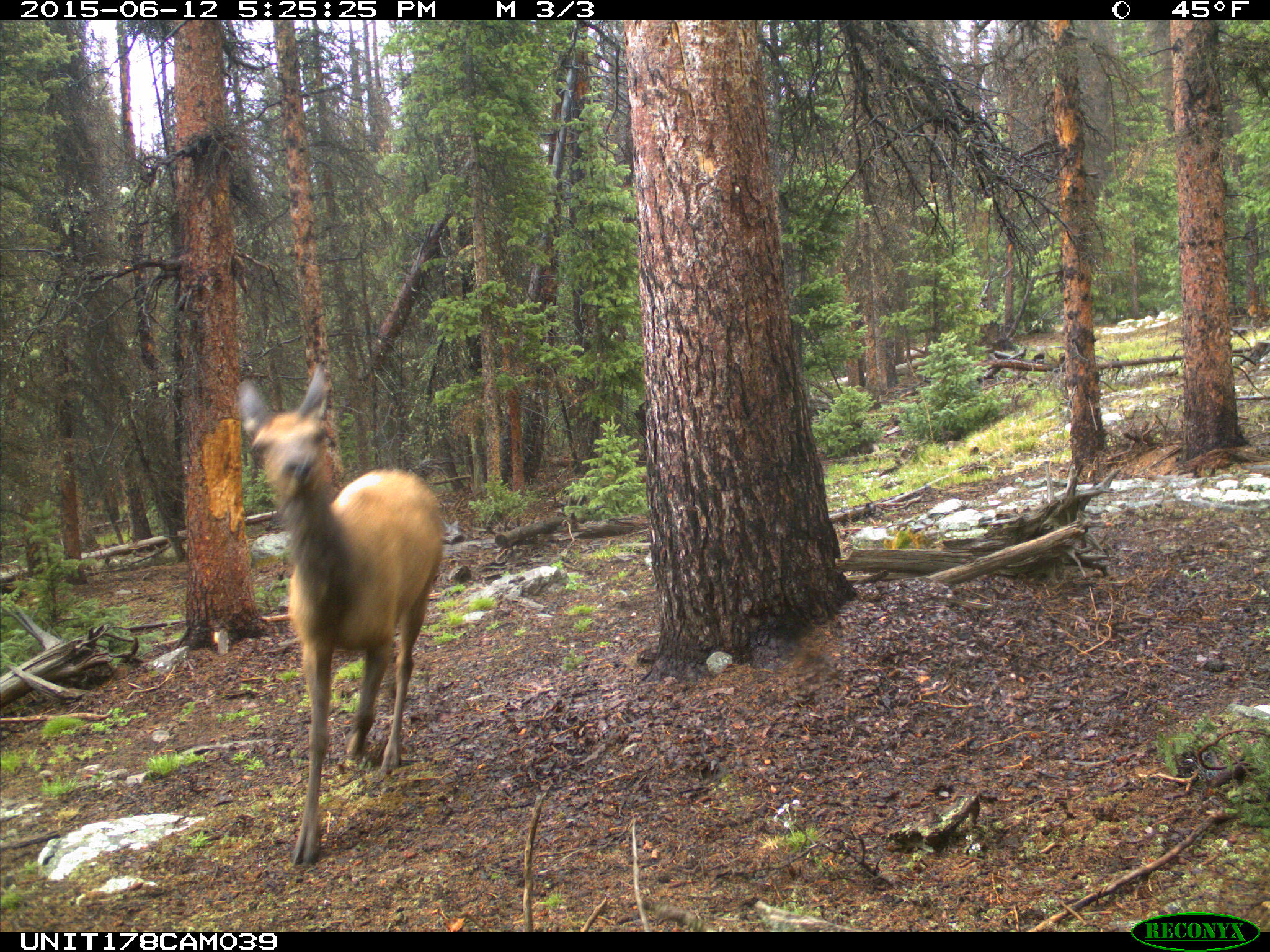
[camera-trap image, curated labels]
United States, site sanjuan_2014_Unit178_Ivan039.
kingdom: Animalia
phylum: Chordata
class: Mammalia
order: Artiodactyla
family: Cervidae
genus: Cervus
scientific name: Cervus elaphus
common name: red deer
Cervus elaphus (red deer).